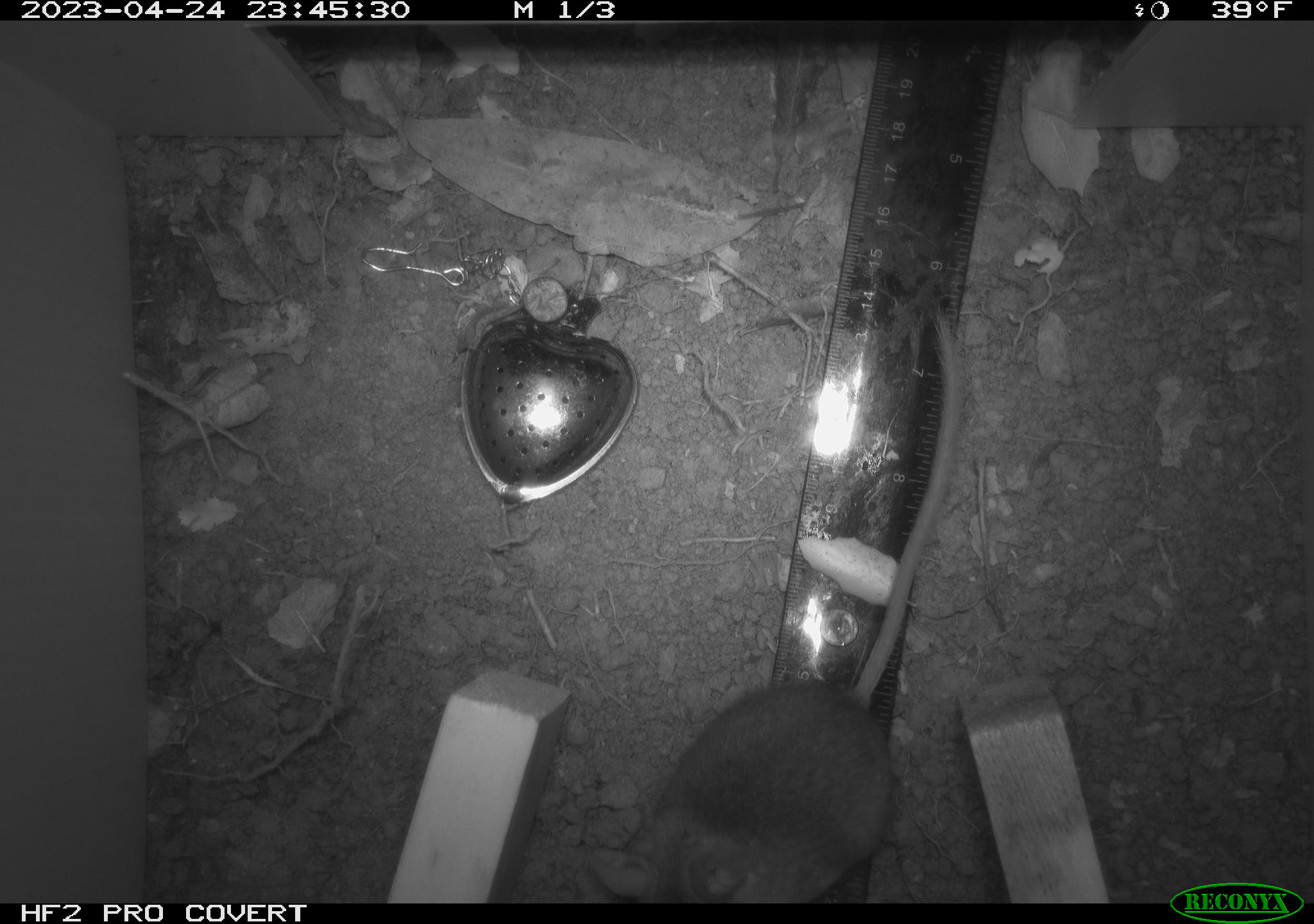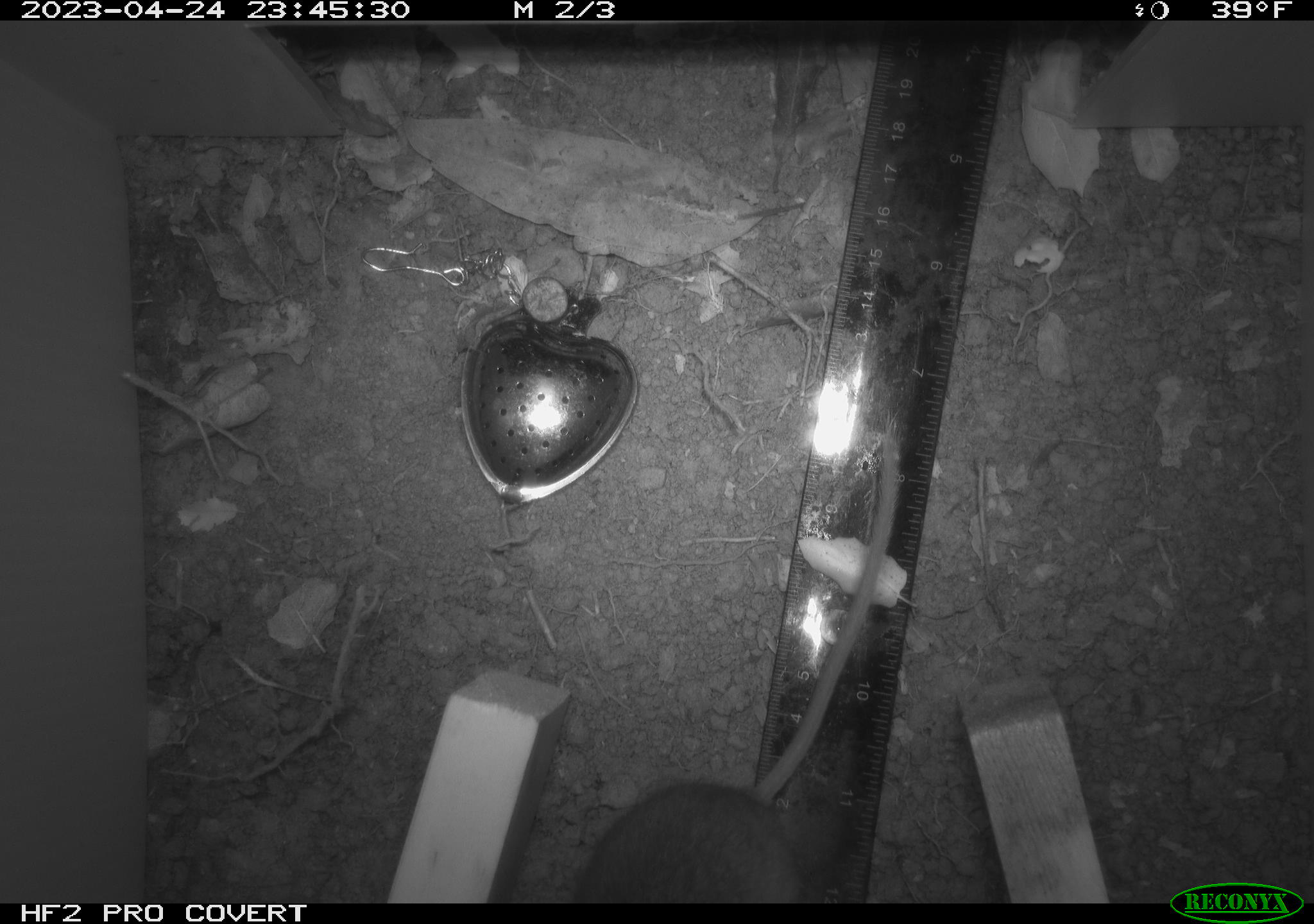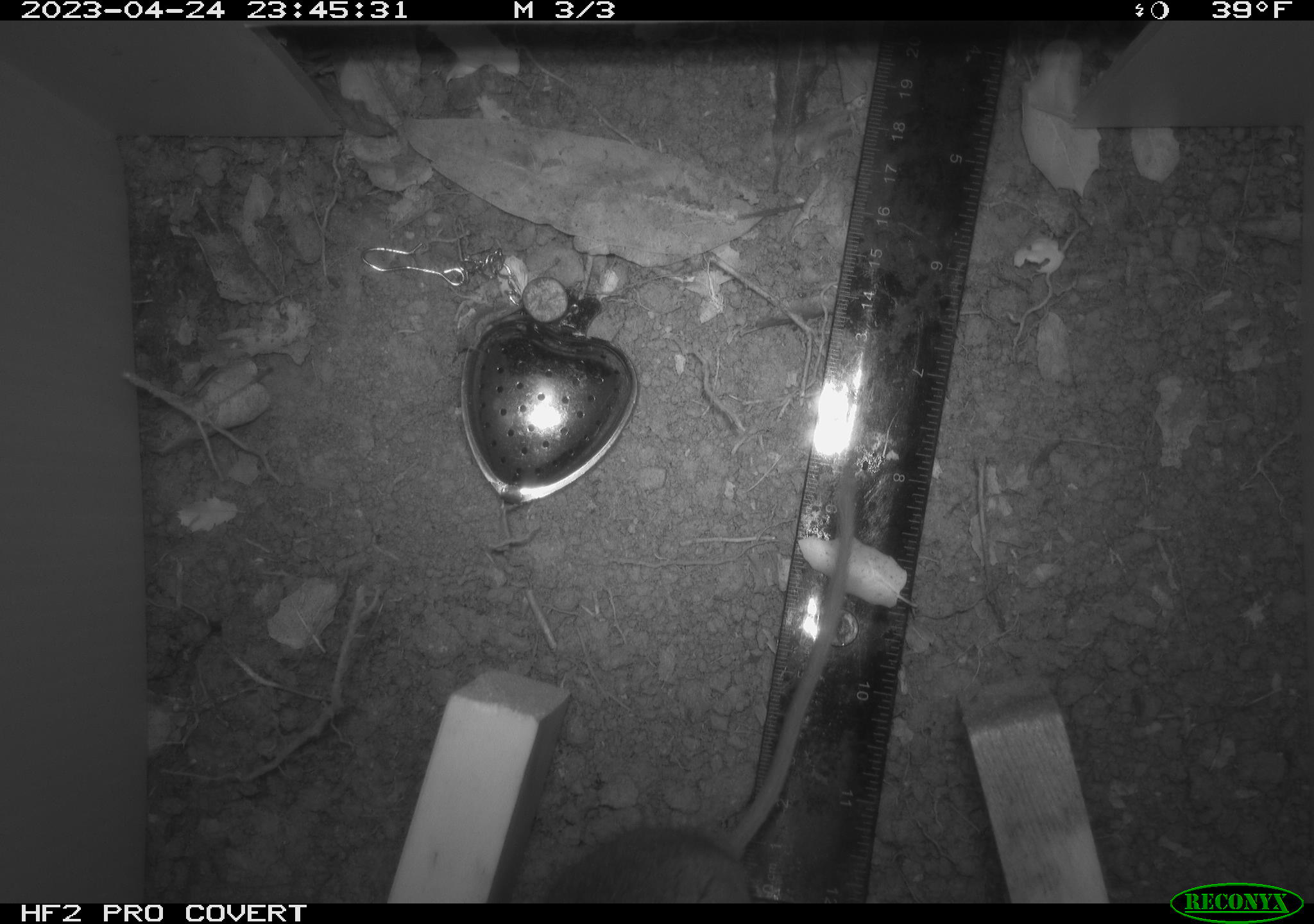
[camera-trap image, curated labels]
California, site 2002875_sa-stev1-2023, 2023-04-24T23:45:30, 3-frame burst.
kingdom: Animalia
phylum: Chordata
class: Mammalia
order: Rodentia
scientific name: Rodentia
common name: mouse species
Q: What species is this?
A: Mouse species (Rodentia).